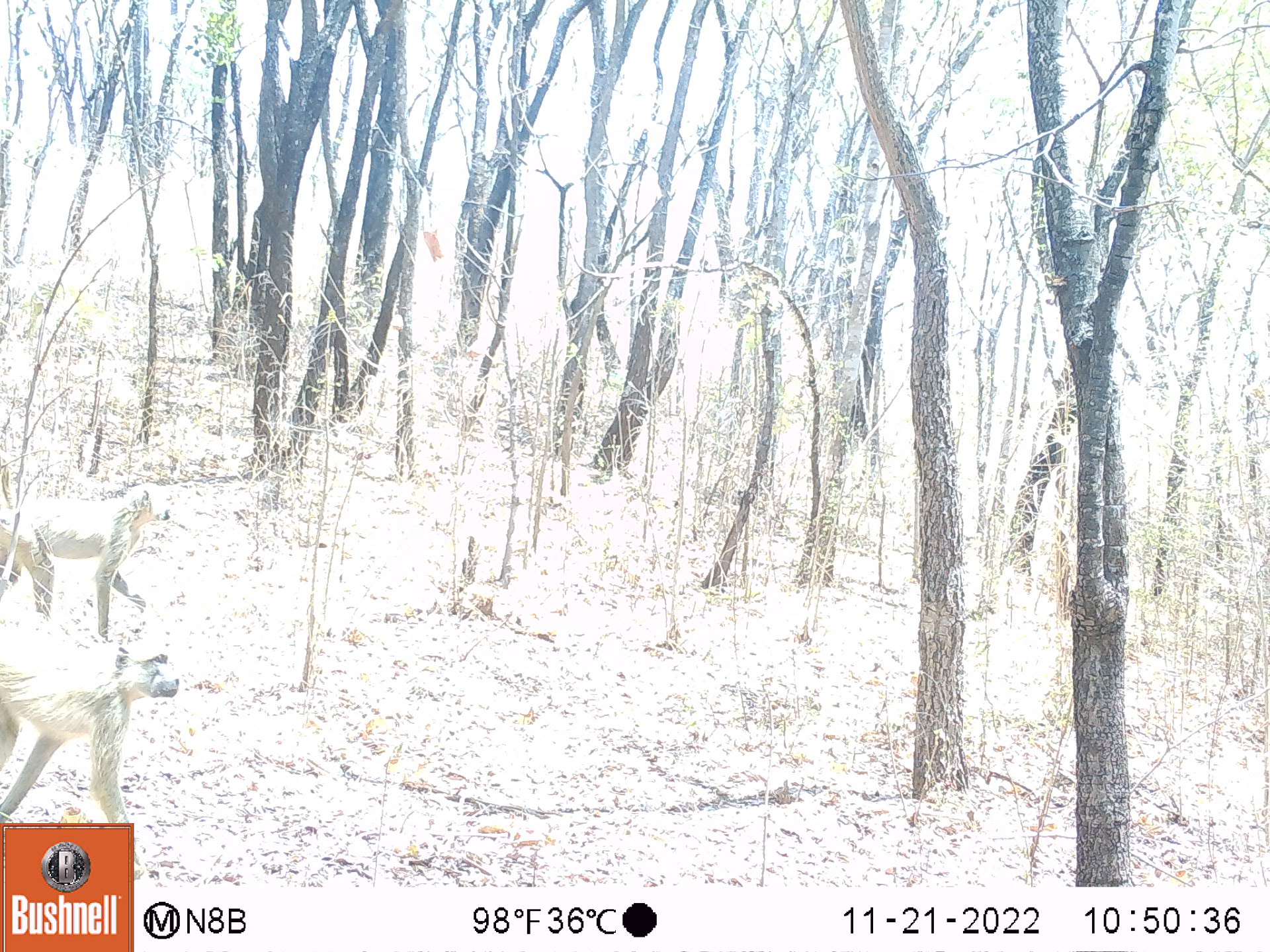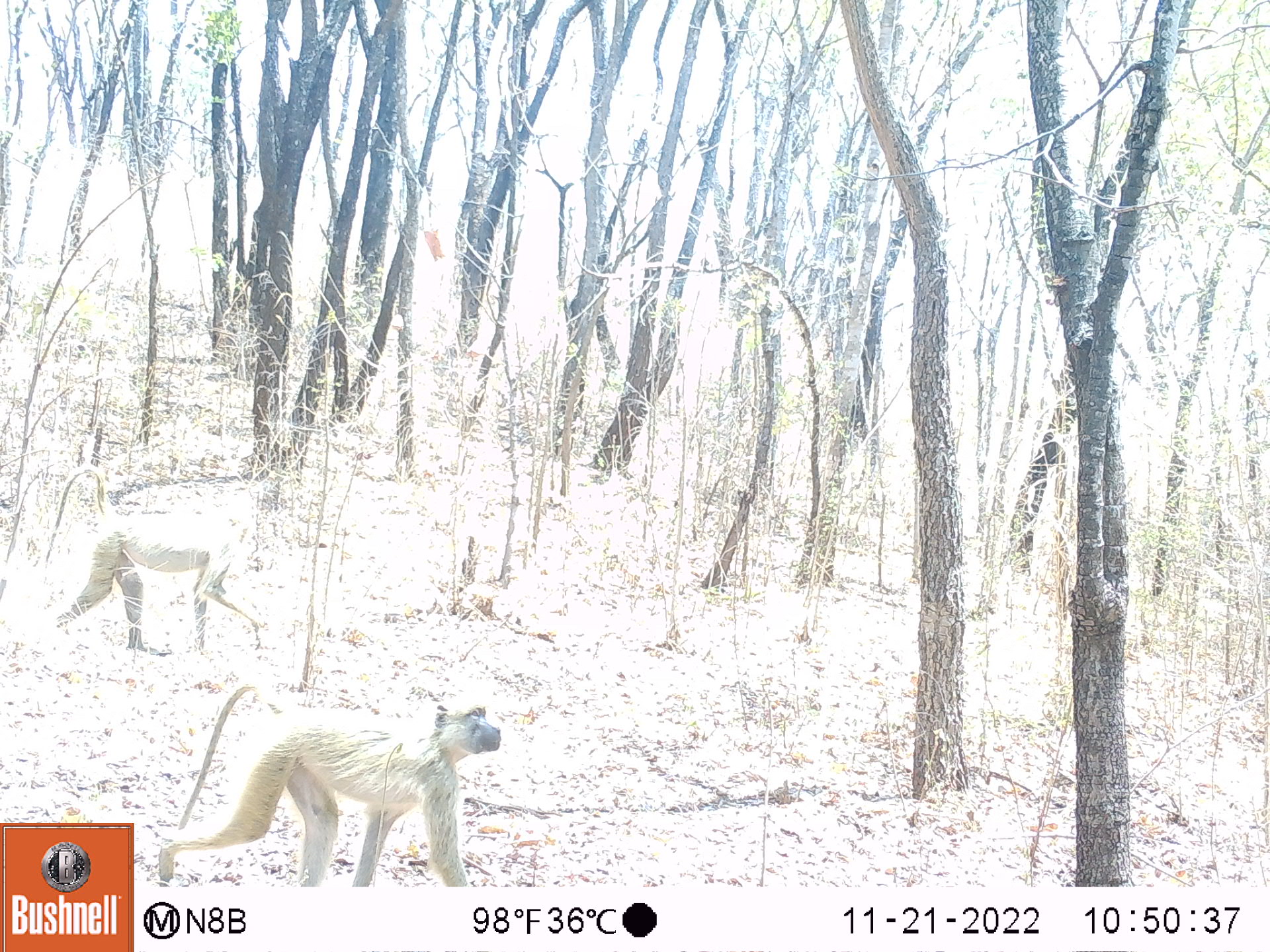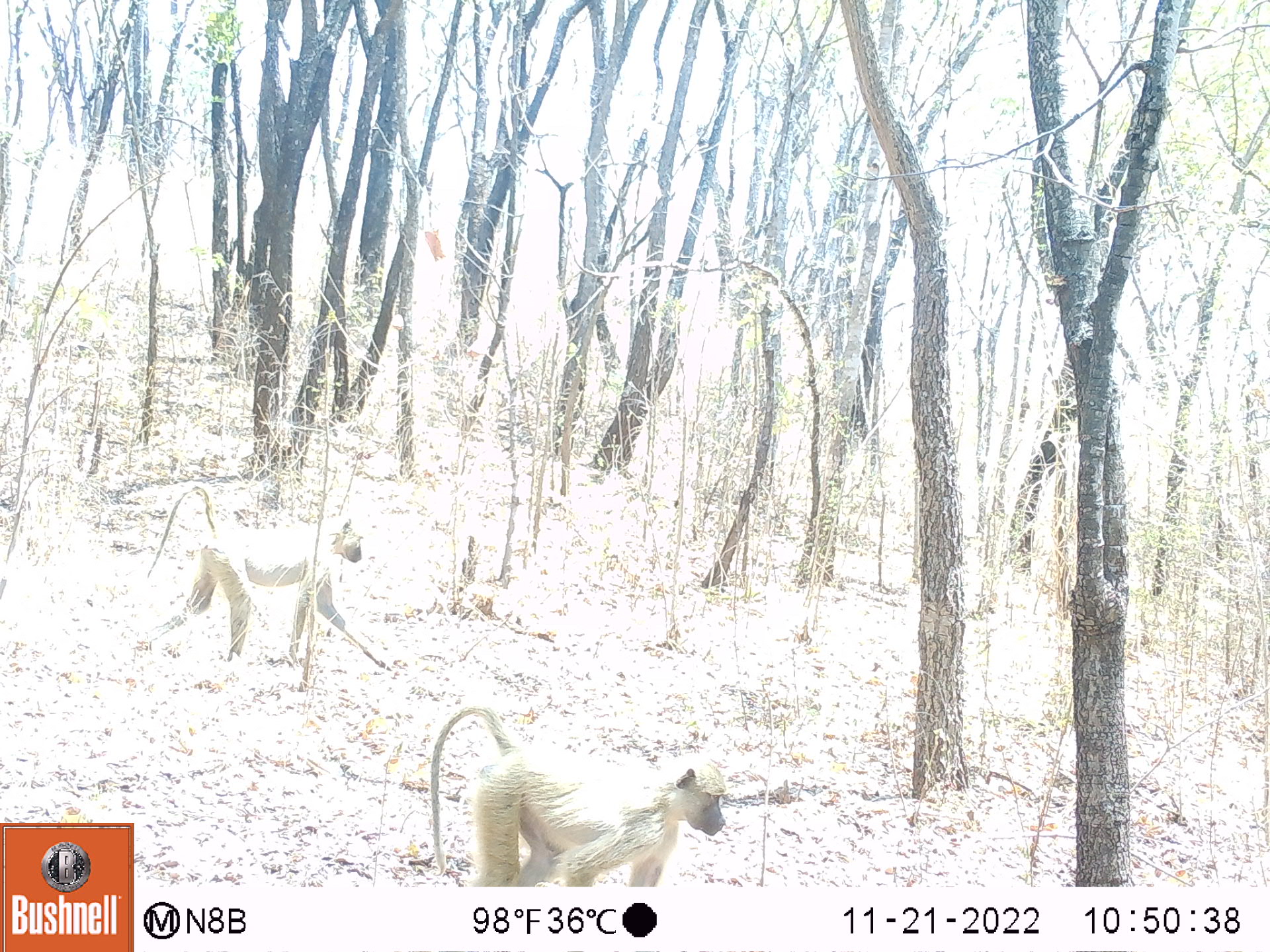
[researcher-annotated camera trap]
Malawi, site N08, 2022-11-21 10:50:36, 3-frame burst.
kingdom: Animalia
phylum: Chordata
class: Mammalia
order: Primates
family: Cercopithecidae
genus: Papio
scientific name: Papio cynocephalus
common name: yellow baboon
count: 2